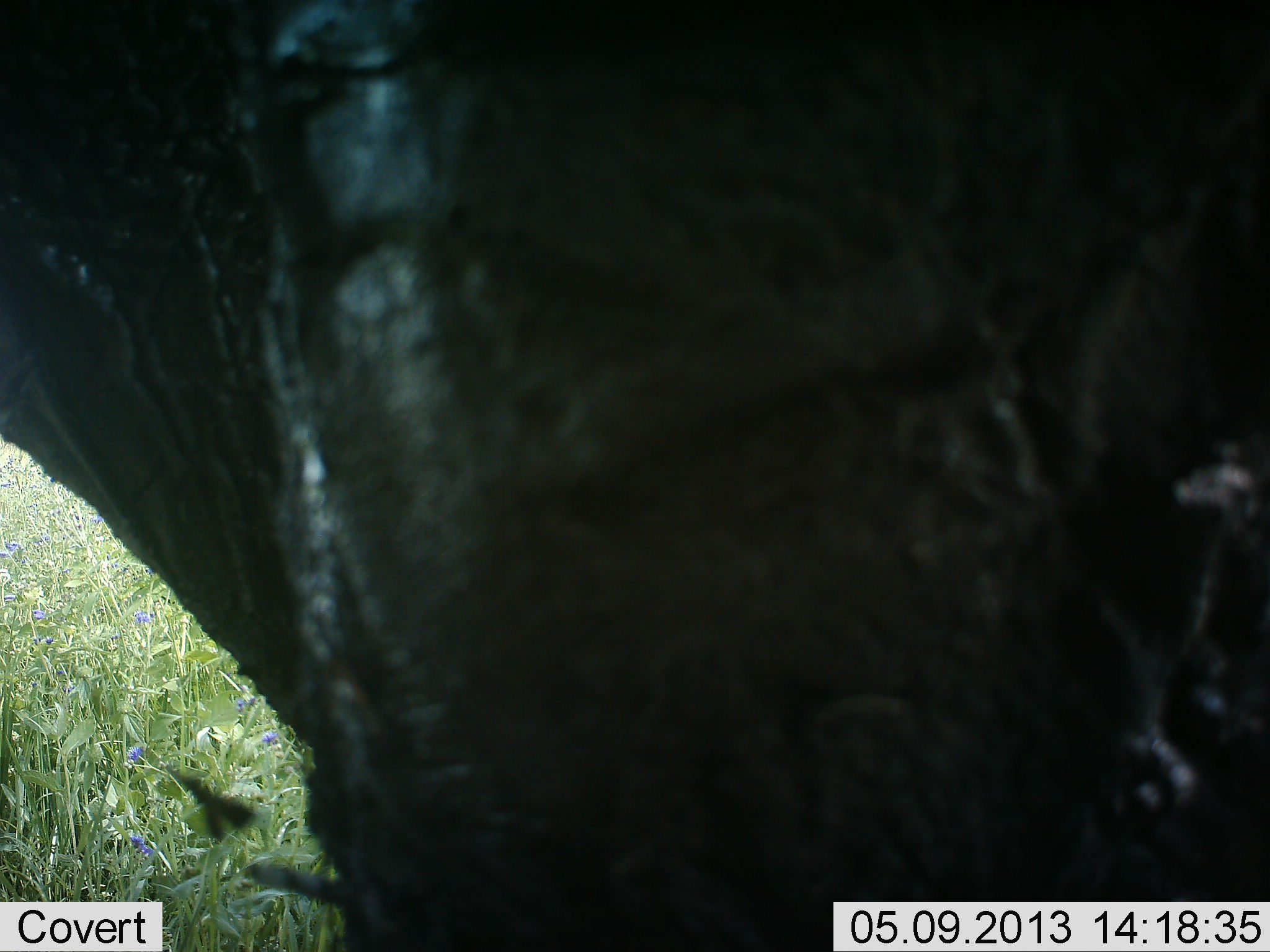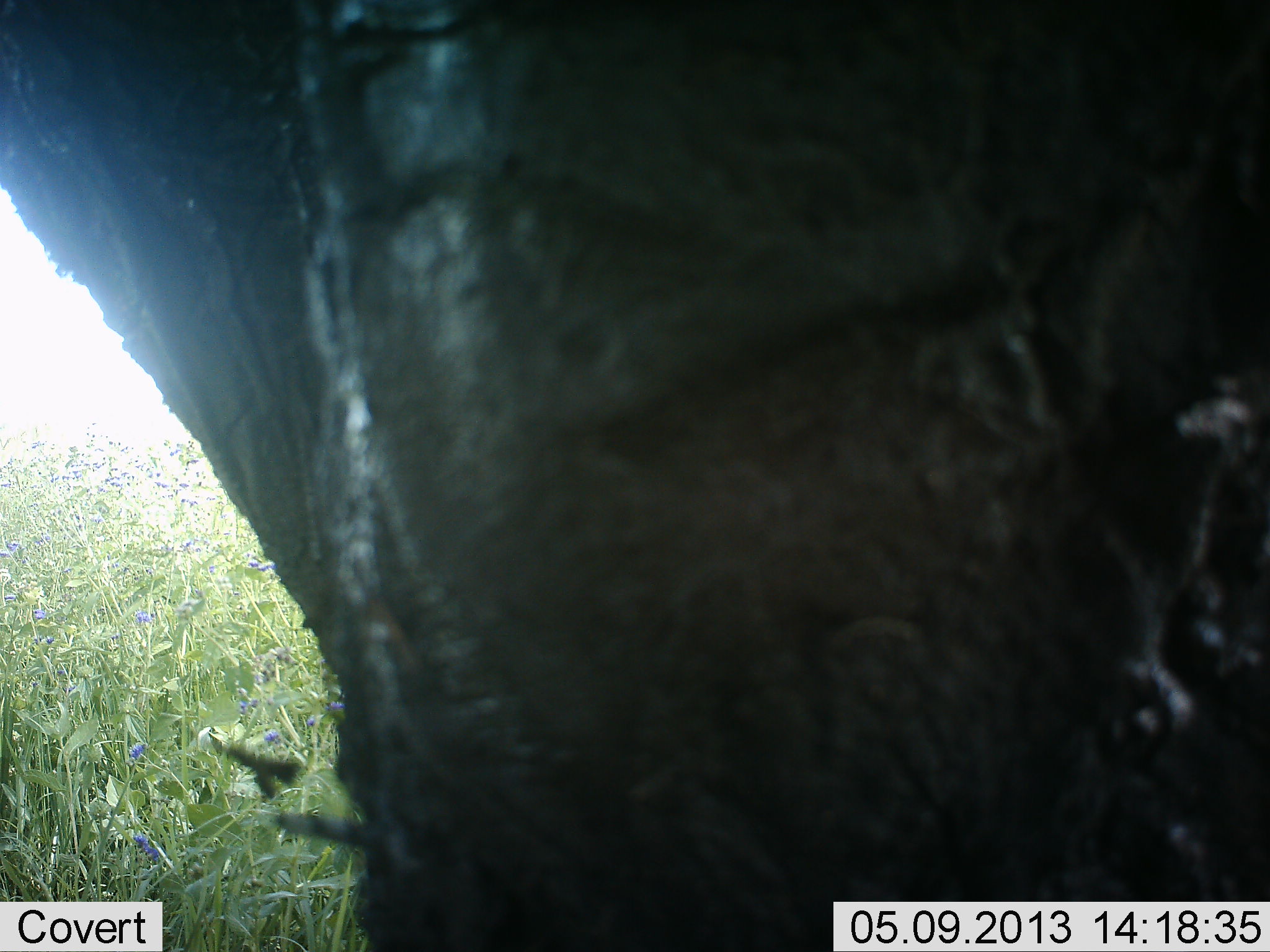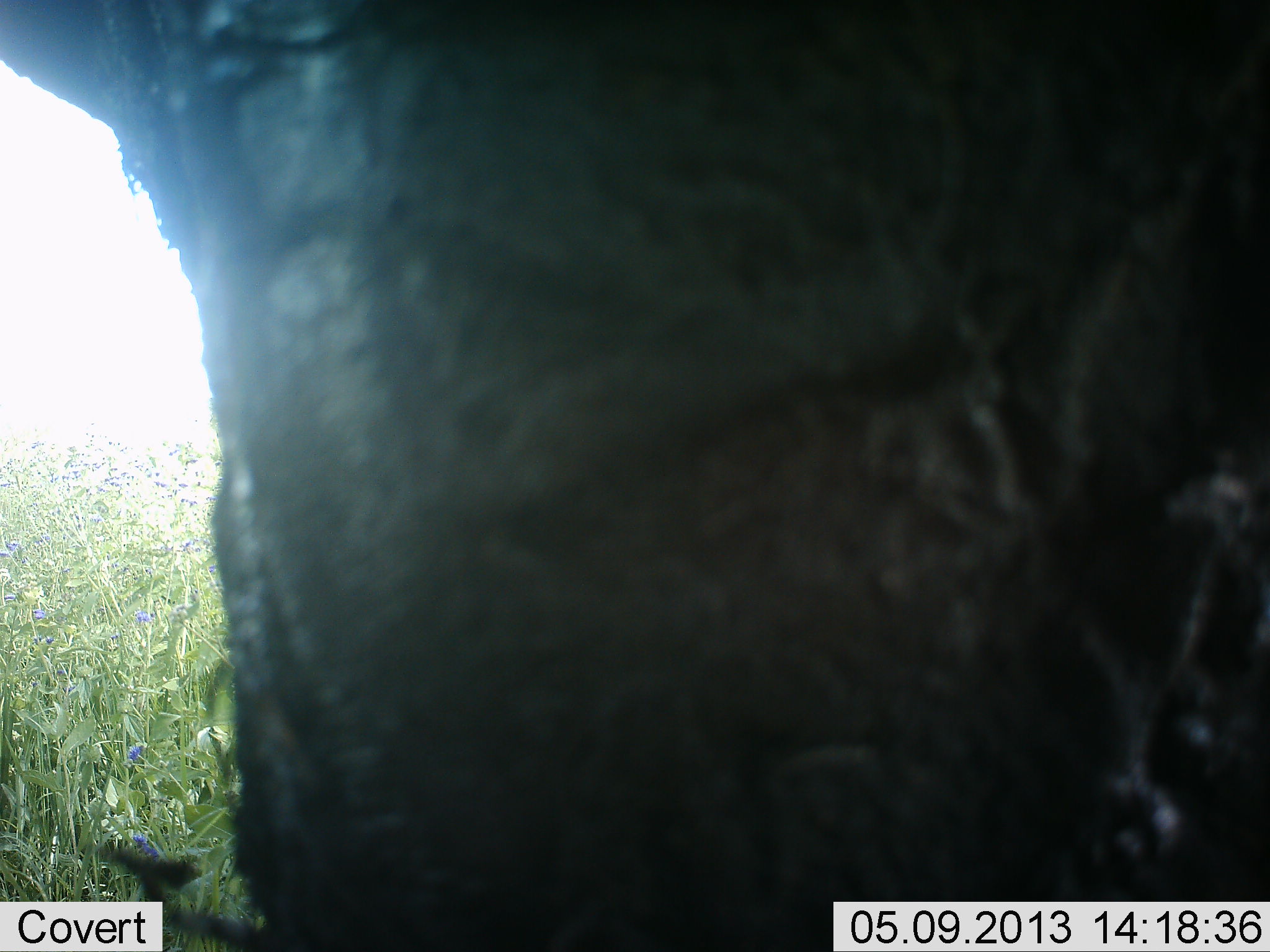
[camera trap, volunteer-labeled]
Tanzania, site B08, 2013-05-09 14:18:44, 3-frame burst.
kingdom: Animalia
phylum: Chordata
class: Mammalia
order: Proboscidea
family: Elephantidae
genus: Loxodonta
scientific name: Loxodonta africana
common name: african bush elephant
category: elephant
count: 1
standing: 65%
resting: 0%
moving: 25%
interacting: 5%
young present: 0%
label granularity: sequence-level